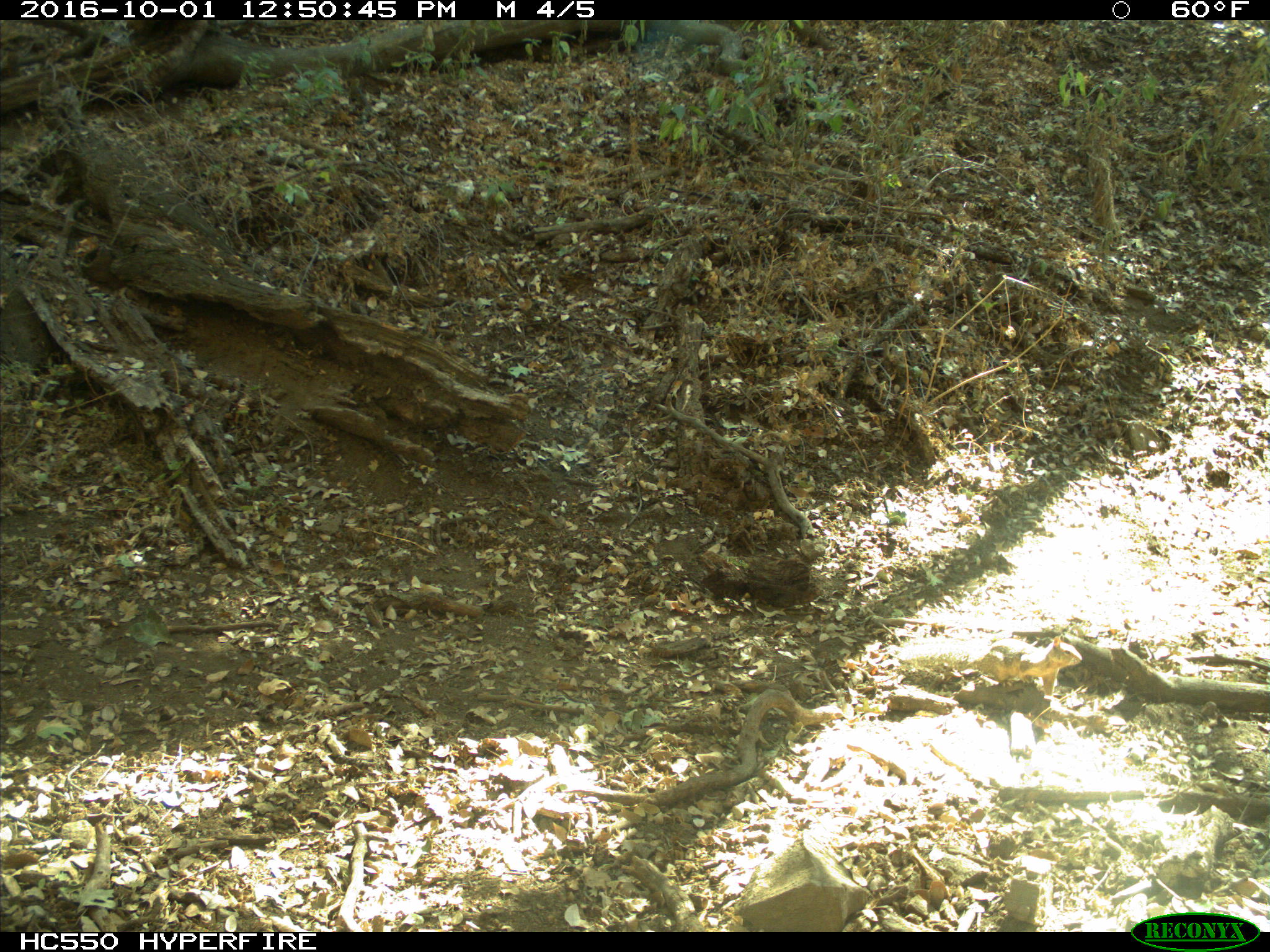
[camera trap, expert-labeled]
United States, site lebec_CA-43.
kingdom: Animalia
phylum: Chordata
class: Mammalia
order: Rodentia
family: Sciuridae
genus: Otospermophilus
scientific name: Otospermophilus beecheyi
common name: california ground squirrel